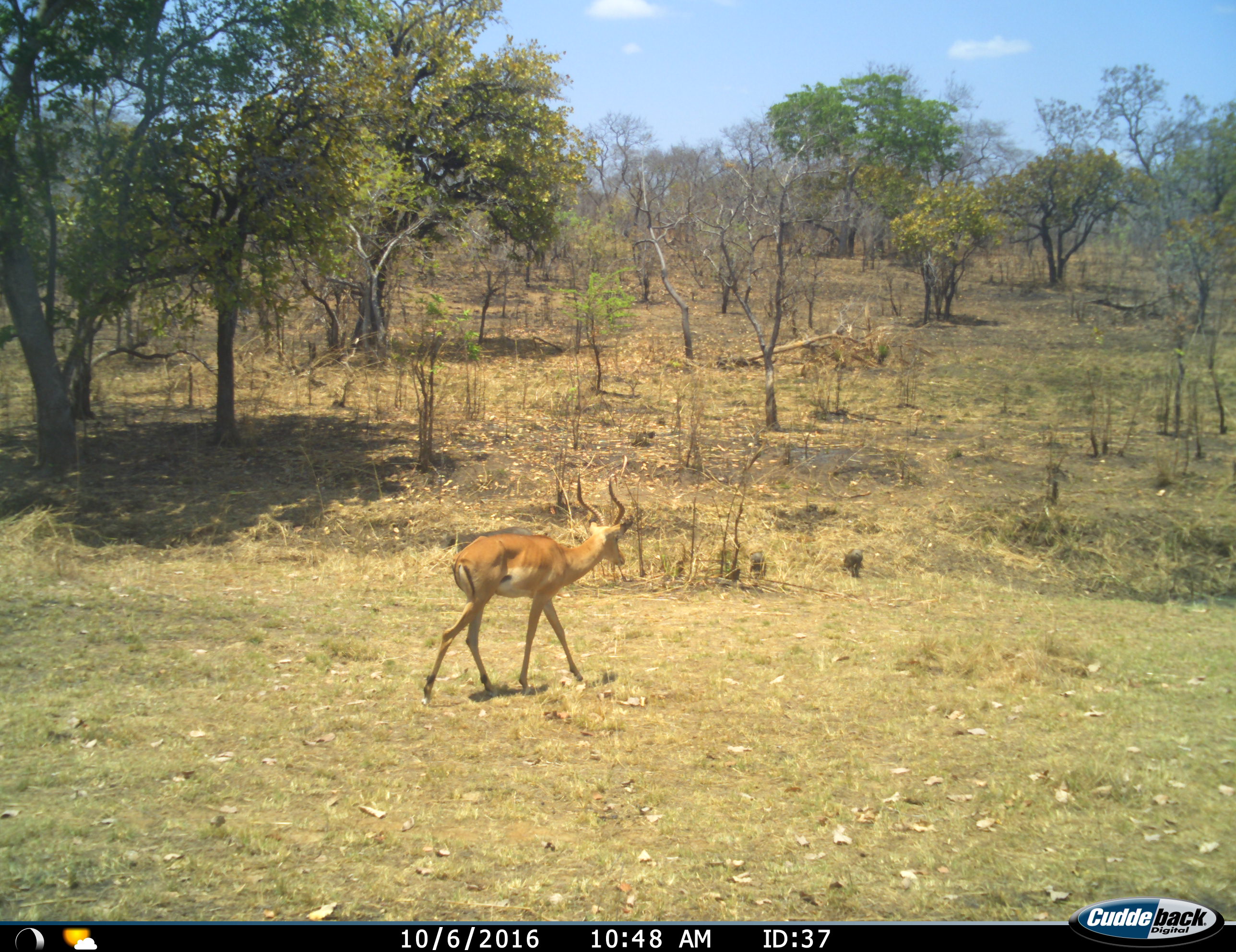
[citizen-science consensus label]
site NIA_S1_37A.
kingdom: Animalia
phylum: Chordata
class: Mammalia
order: Artiodactyla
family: Bovidae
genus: Aepyceros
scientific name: Aepyceros melampus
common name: impala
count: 1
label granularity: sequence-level